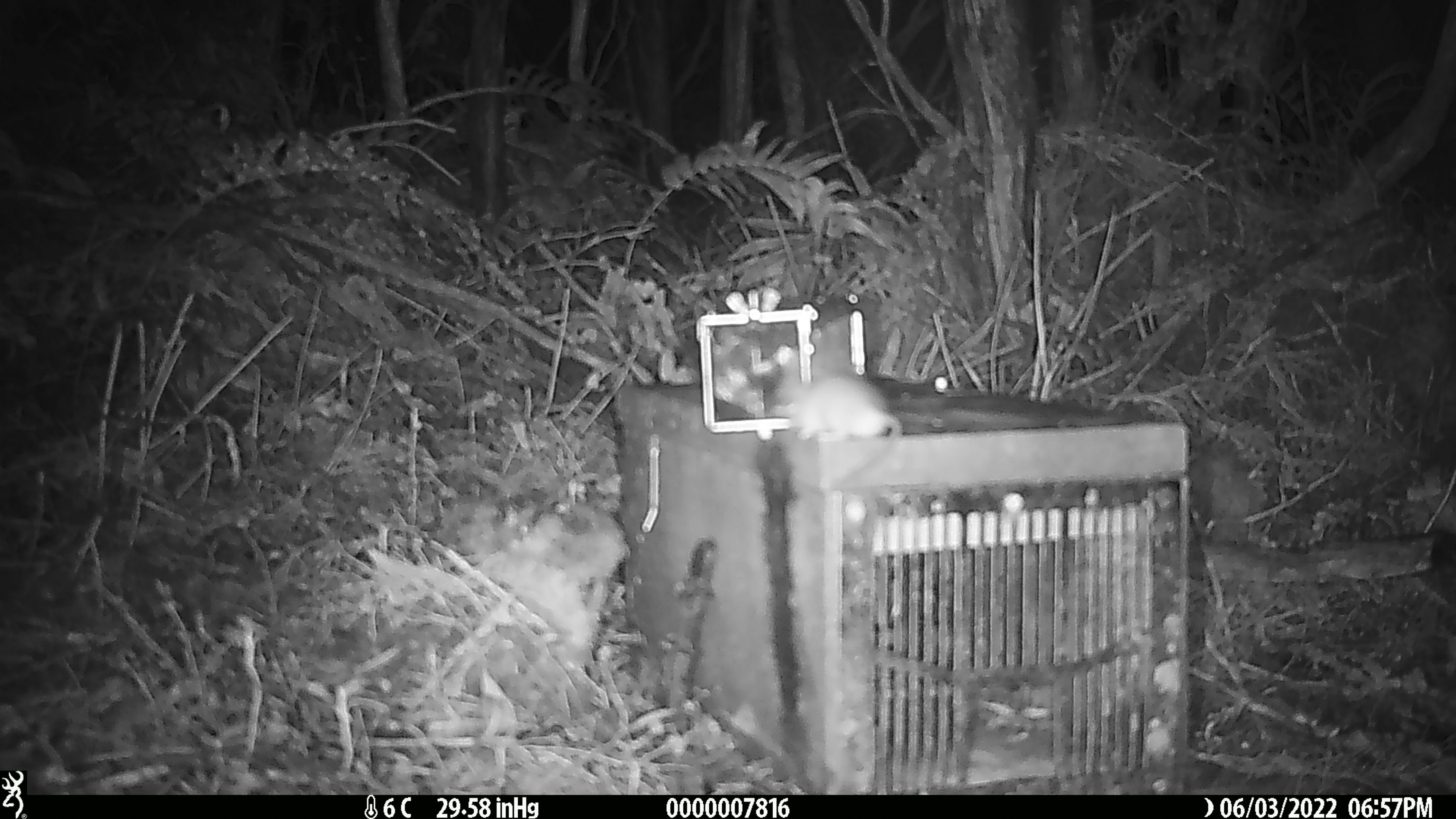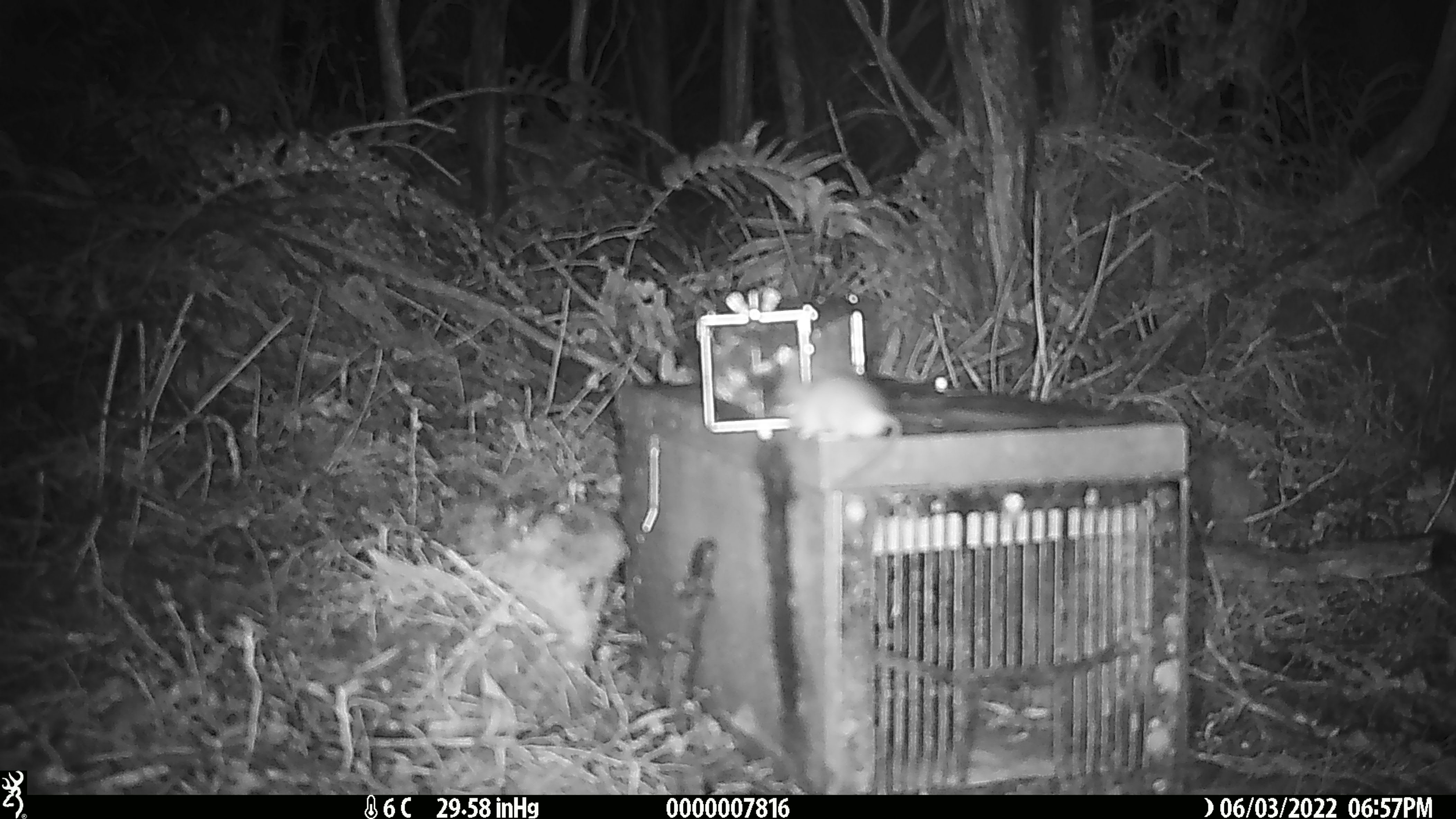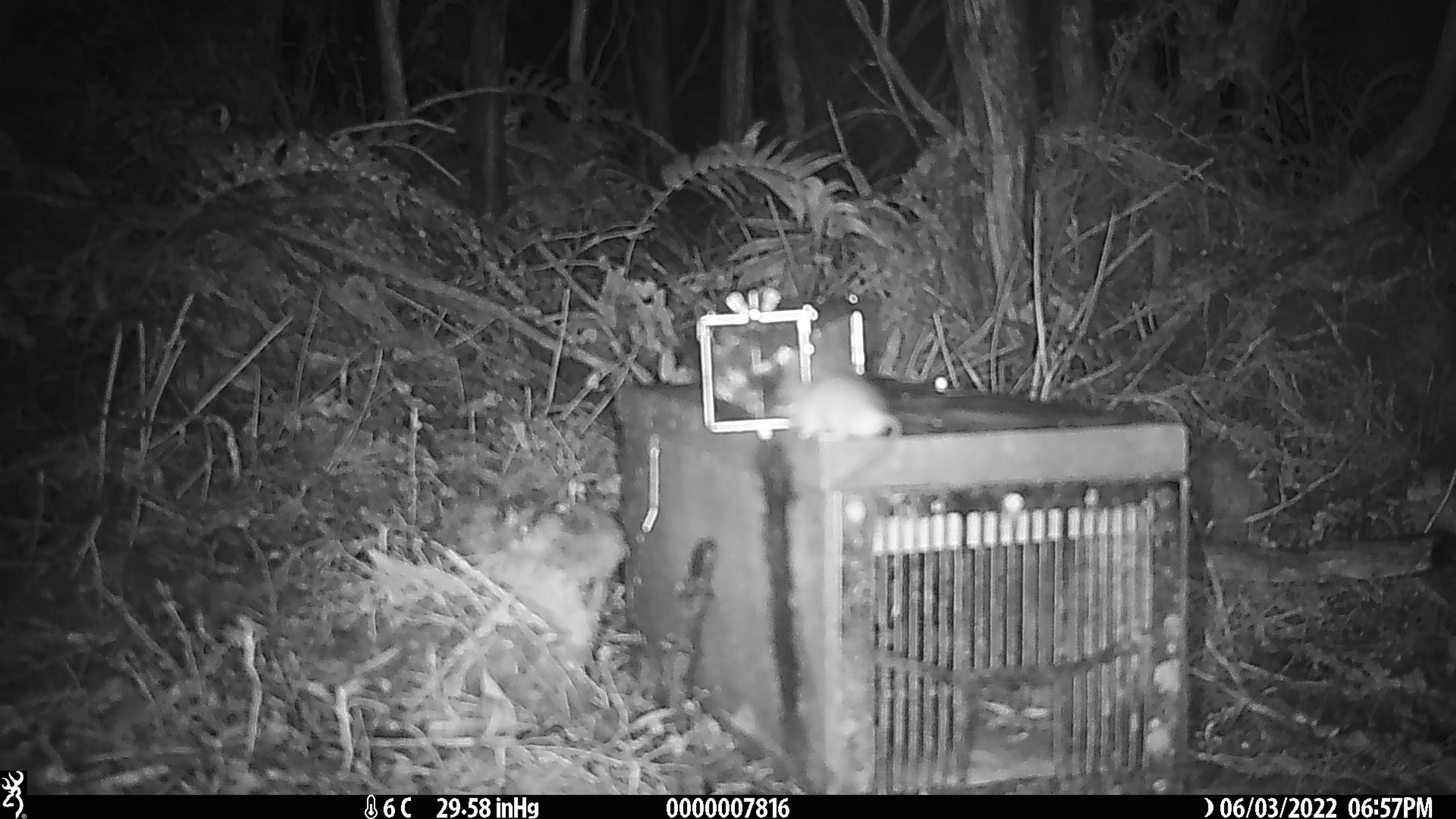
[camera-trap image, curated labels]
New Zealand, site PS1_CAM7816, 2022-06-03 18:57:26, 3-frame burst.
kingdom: Animalia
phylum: Chordata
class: Mammalia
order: Rodentia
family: Muridae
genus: Mus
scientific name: Mus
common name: mouse